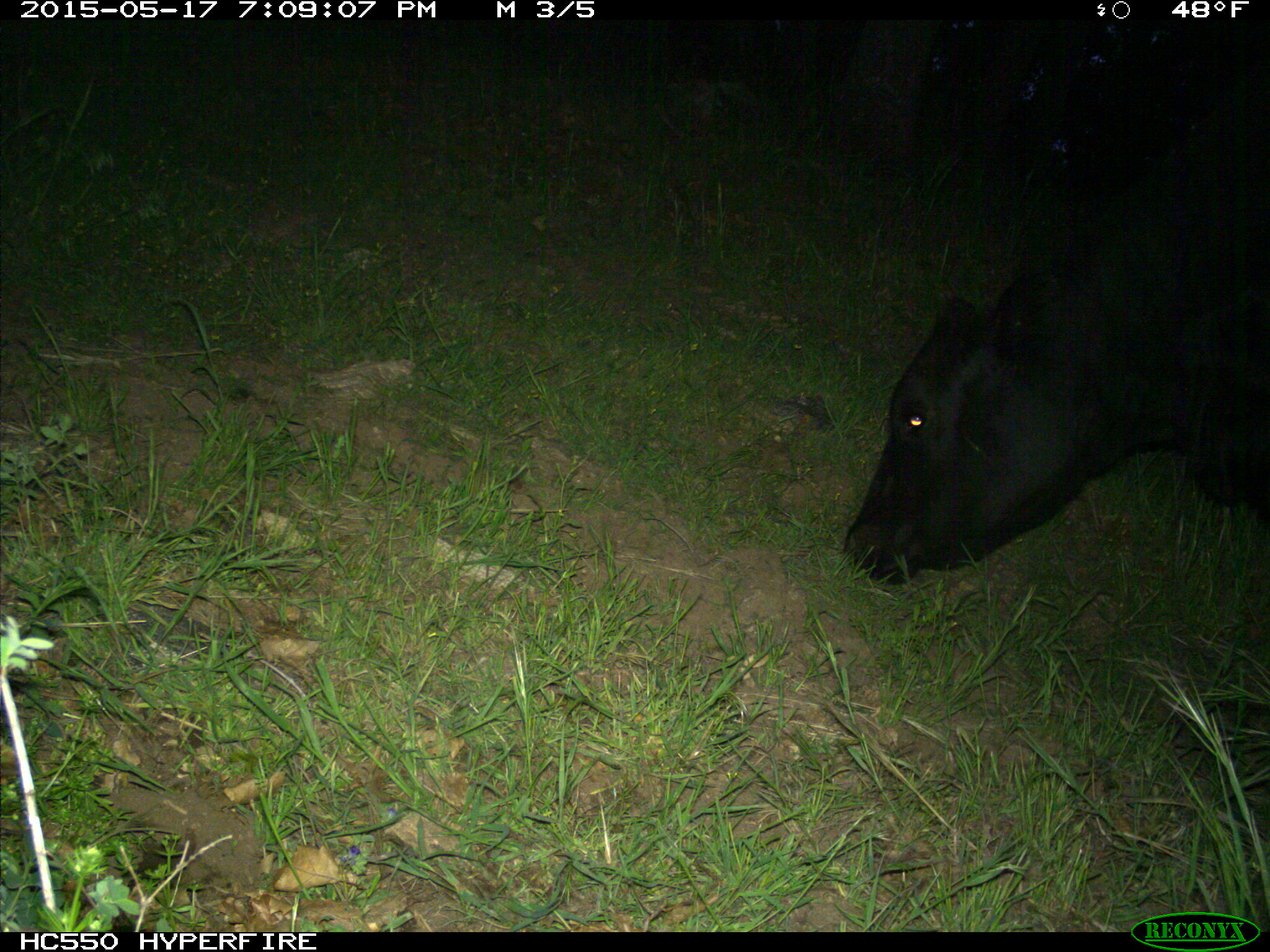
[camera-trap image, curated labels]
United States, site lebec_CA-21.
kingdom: Animalia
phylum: Chordata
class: Mammalia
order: Artiodactyla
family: Bovidae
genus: Bos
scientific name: Bos taurus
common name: domestic cow